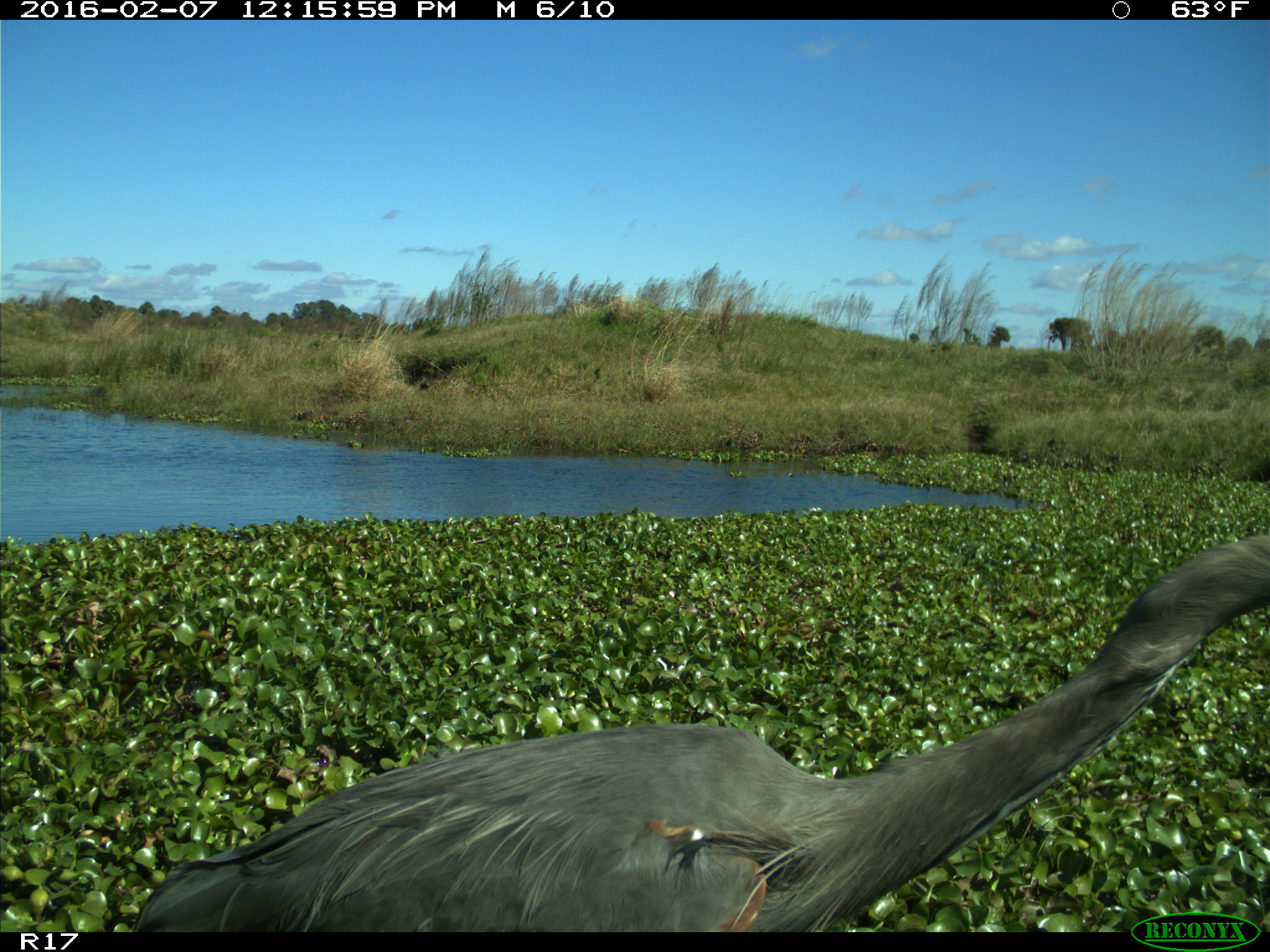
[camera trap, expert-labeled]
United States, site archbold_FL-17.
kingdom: Animalia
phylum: Chordata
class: Aves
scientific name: Aves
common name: birds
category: unidentified bird